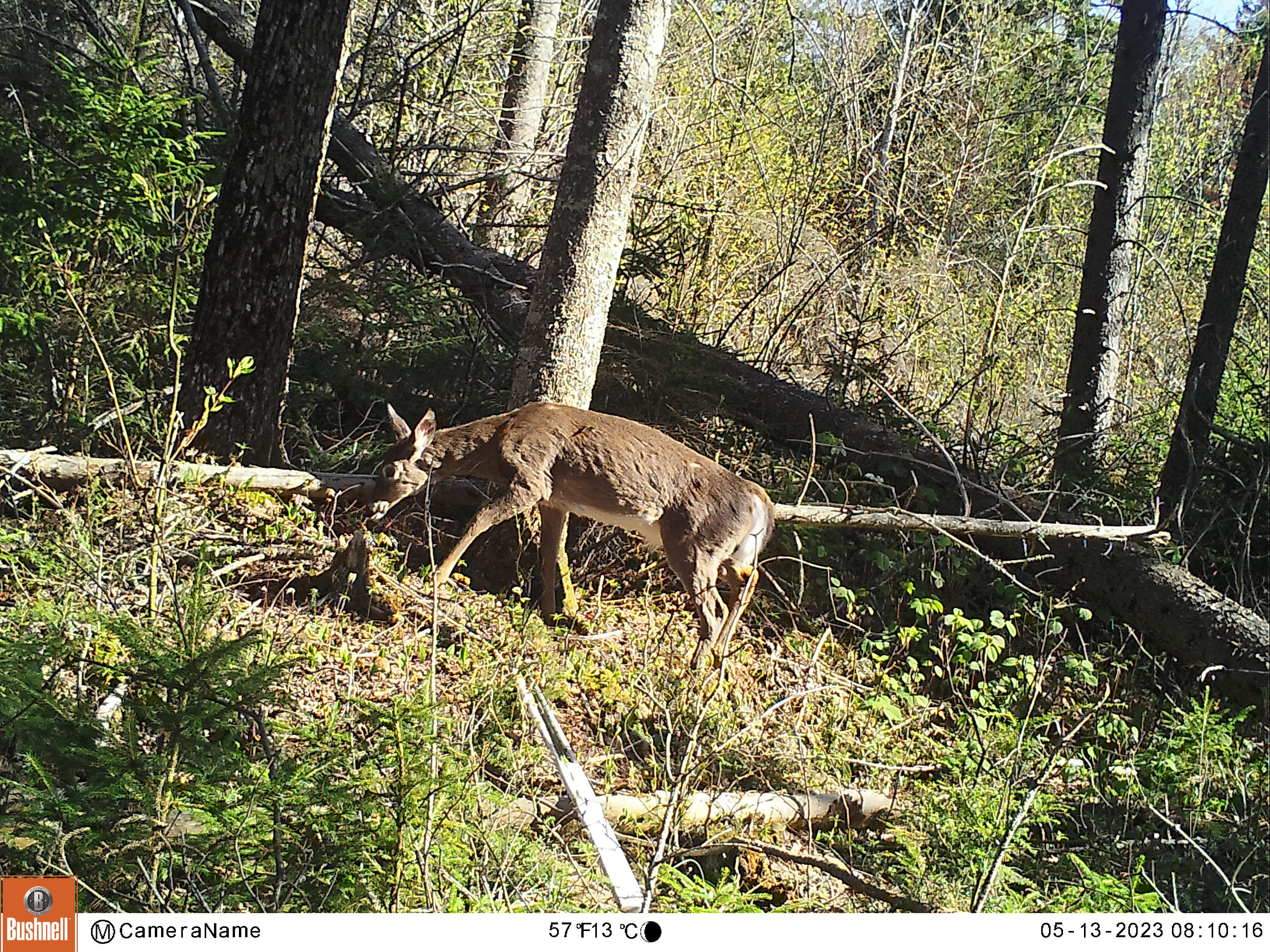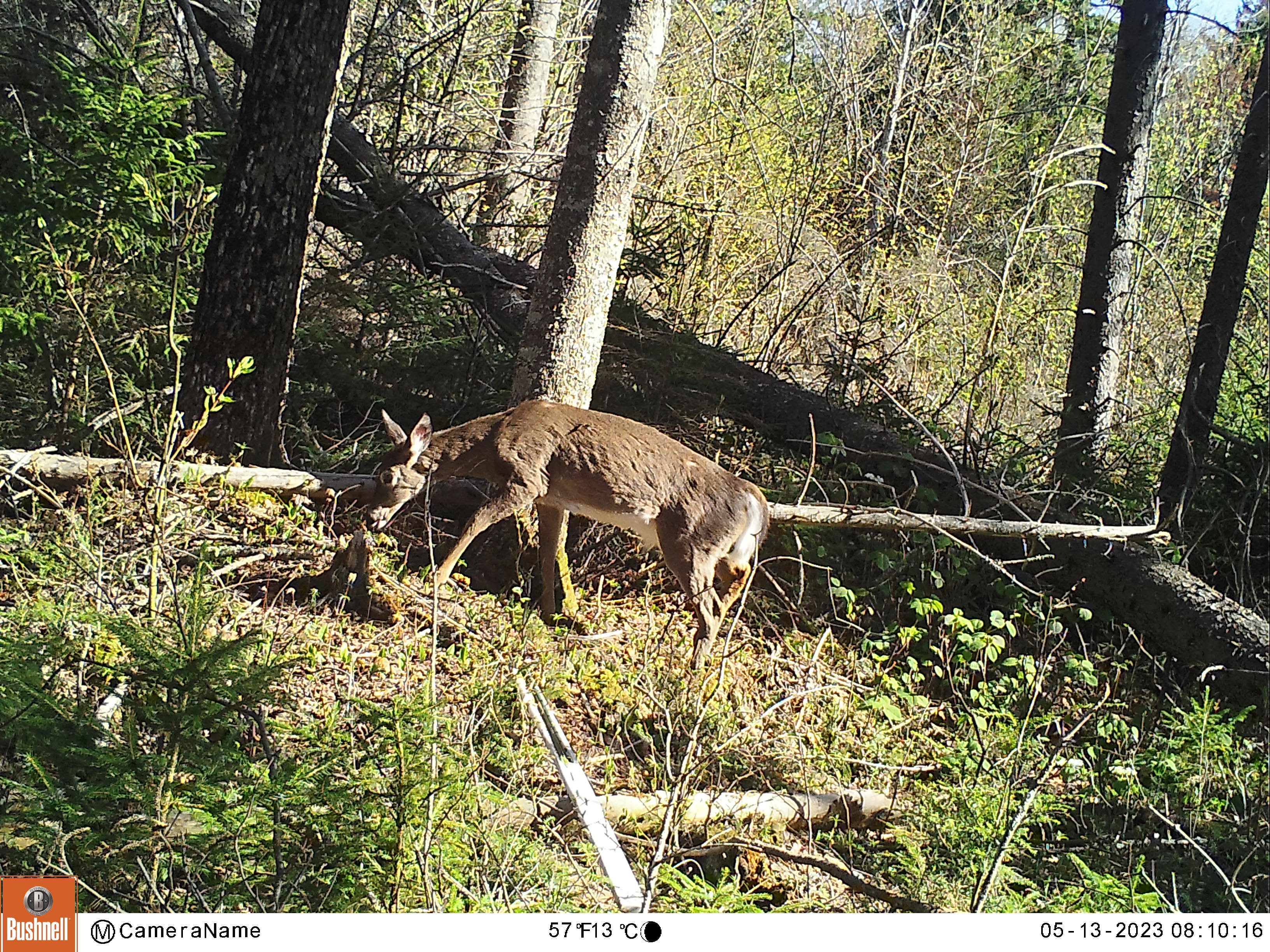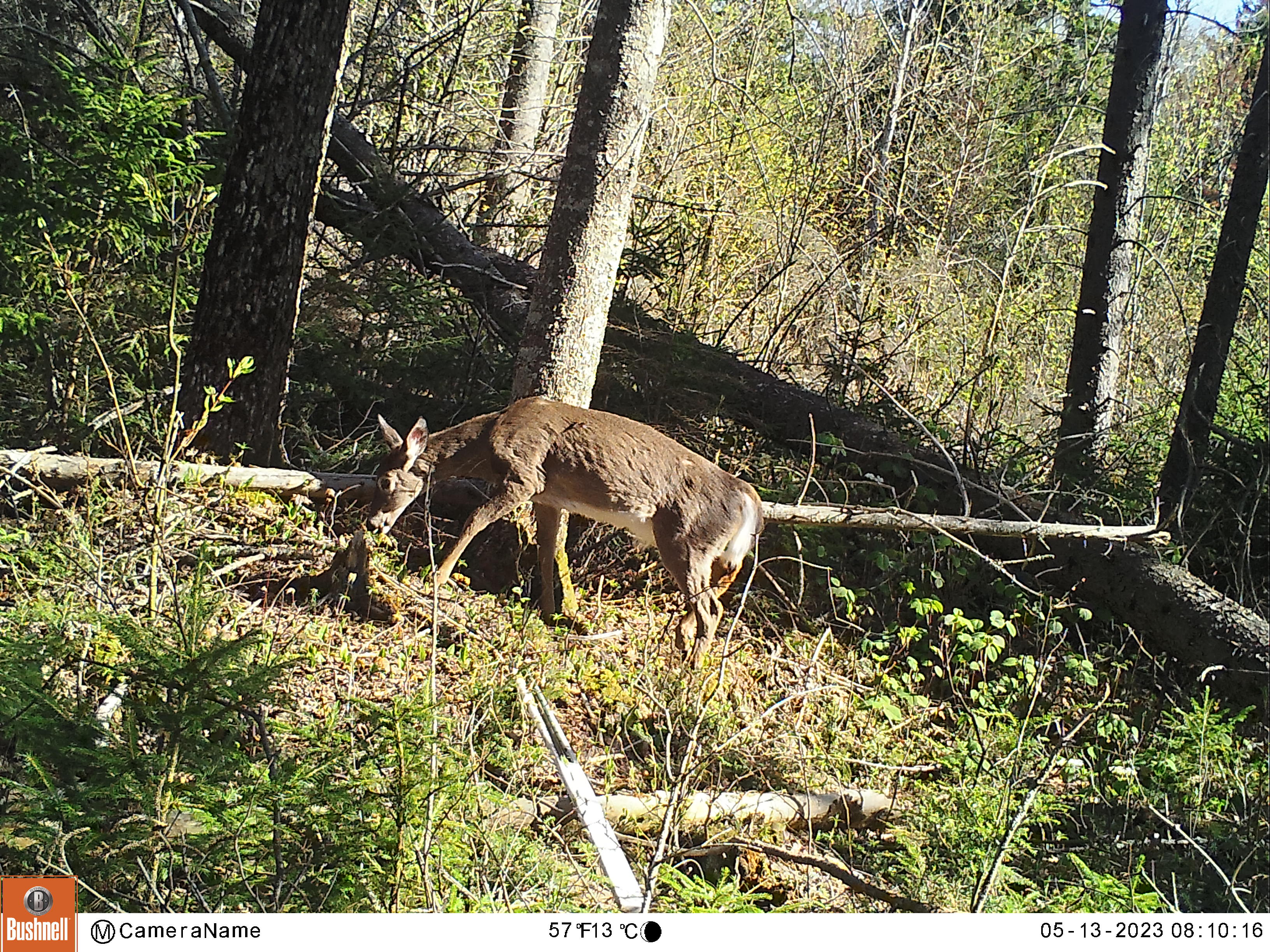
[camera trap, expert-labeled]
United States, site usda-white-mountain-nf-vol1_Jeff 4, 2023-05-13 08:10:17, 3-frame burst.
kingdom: Animalia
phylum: Chordata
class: Mammalia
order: Artiodactyla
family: Cervidae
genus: Odocoileus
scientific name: Odocoileus virginianus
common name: white-tailed deer